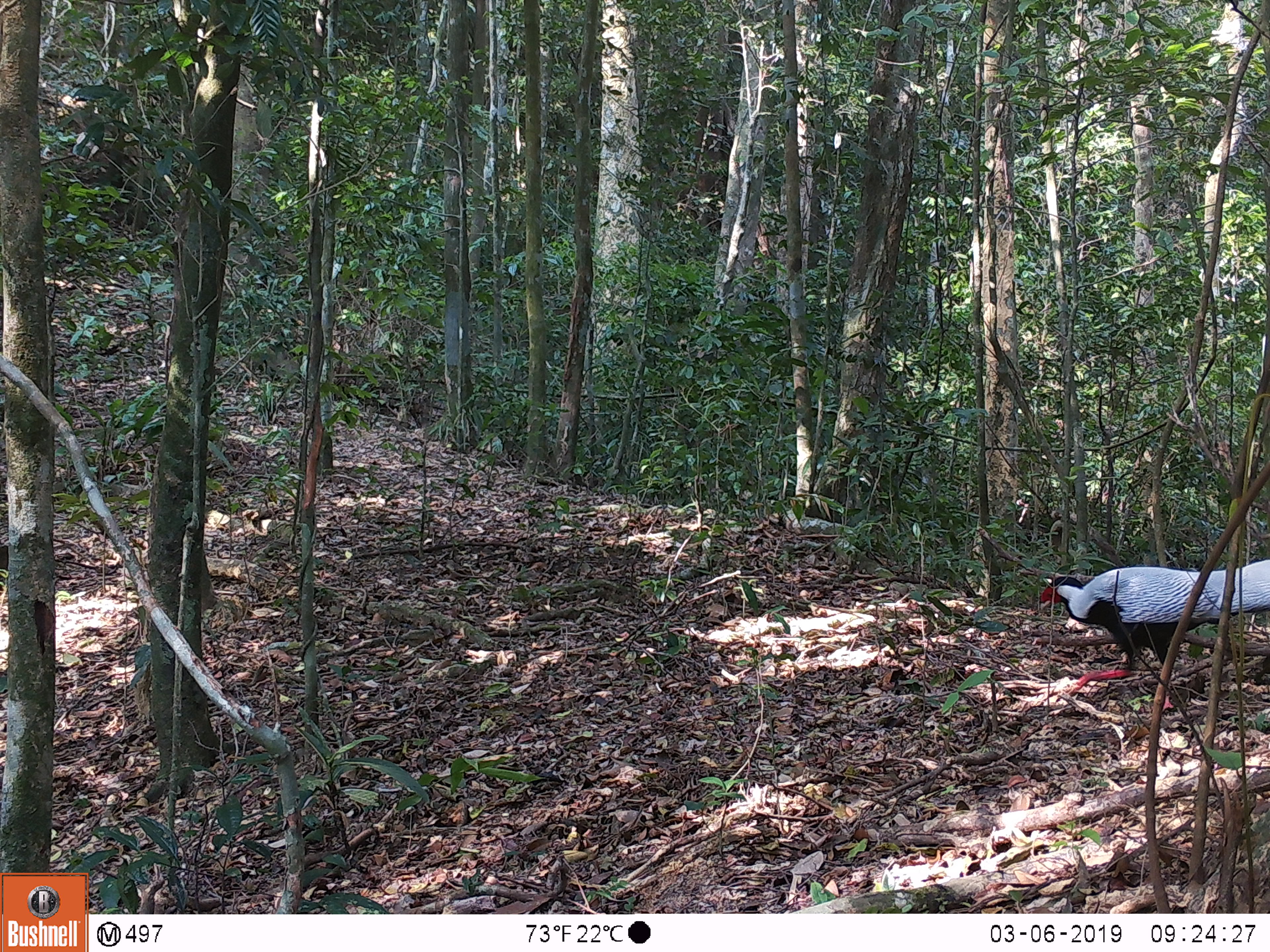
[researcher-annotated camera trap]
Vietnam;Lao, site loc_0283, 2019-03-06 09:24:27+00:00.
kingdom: Animalia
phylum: Chordata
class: Aves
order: Galliformes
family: Phasianidae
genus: Lophura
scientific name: Lophura nycthemera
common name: silver pheasant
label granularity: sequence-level